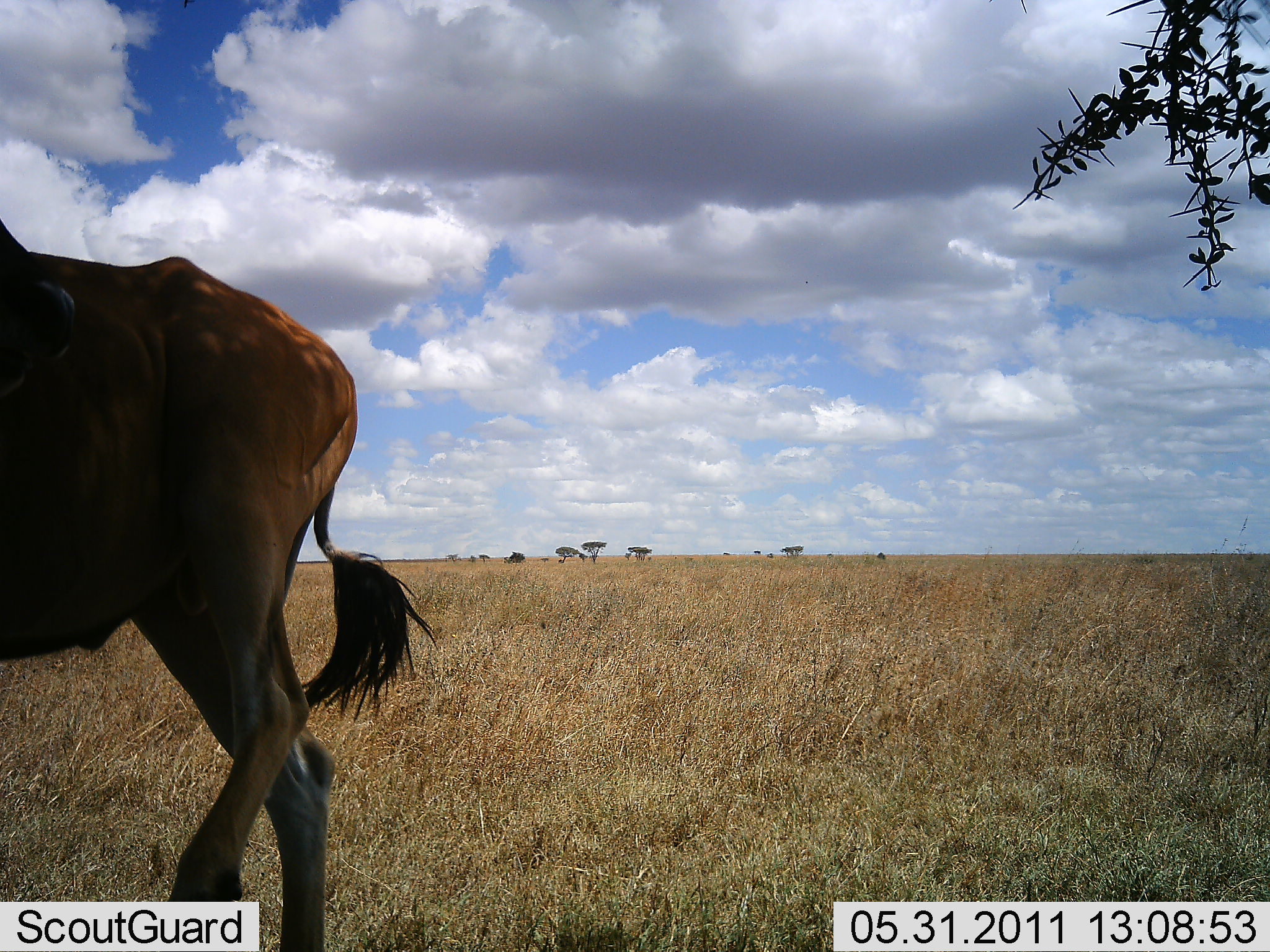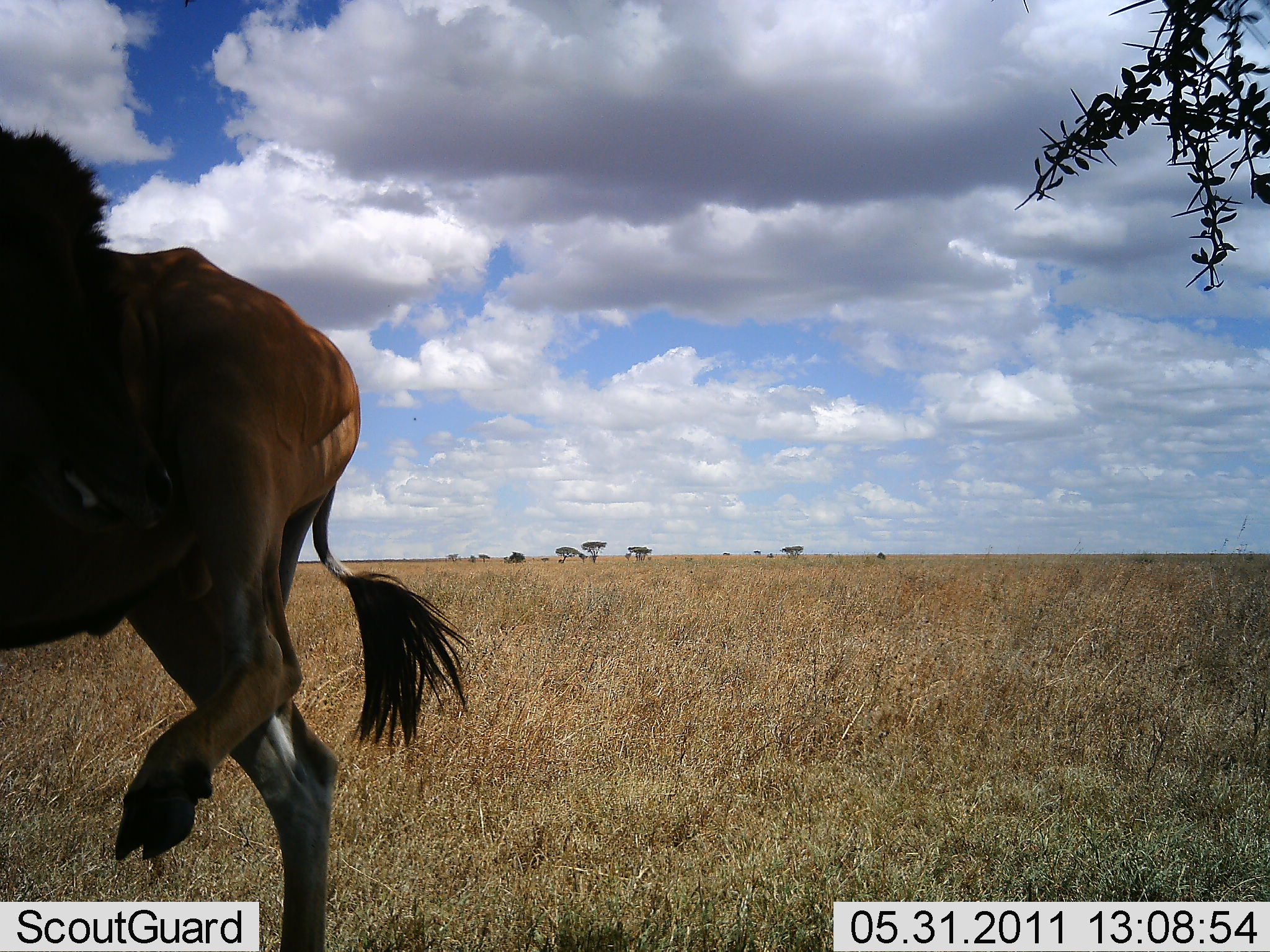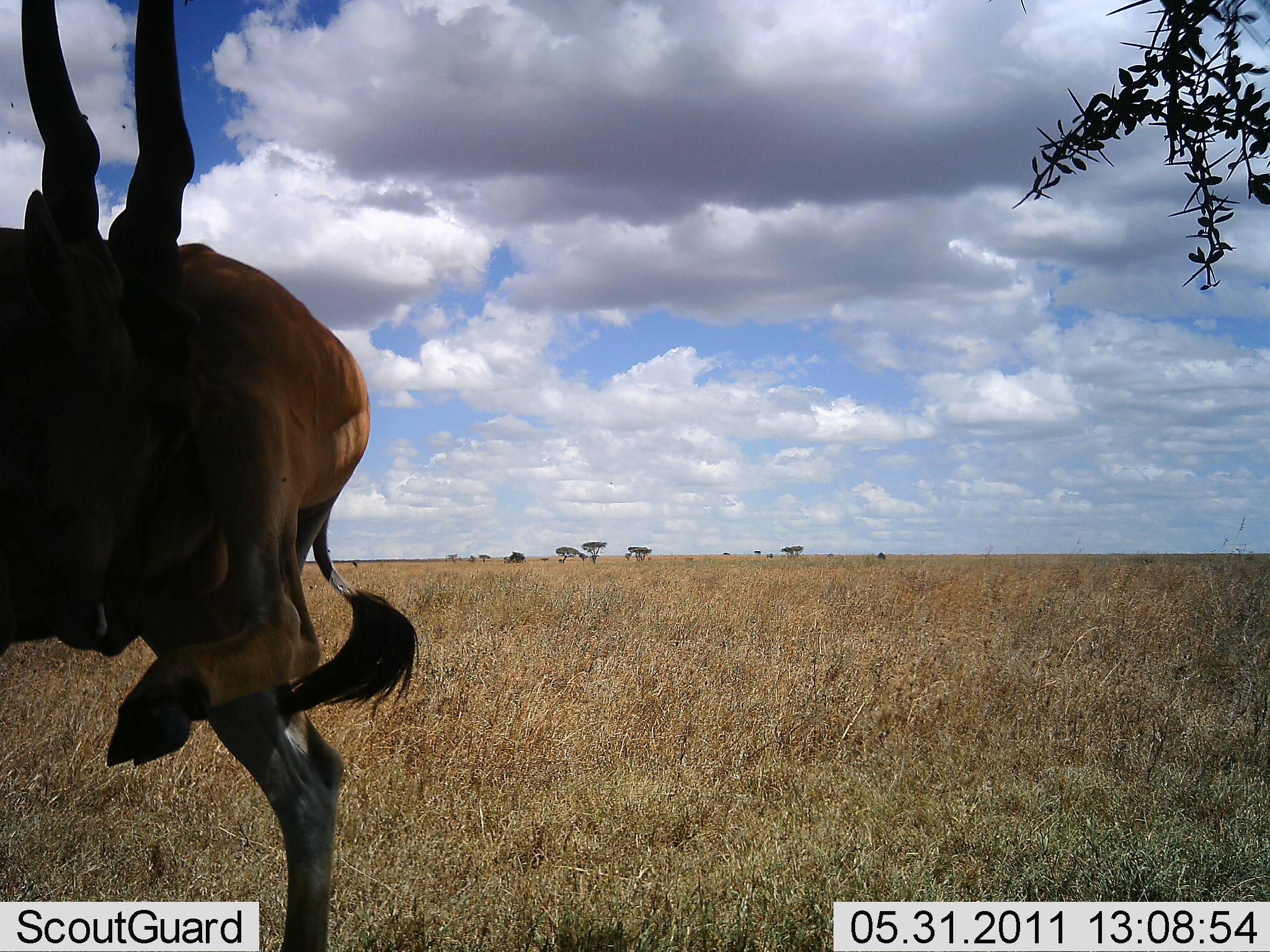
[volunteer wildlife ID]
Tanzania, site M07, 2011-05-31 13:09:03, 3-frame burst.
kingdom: Animalia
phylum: Chordata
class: Mammalia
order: Artiodactyla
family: Bovidae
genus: Tragelaphus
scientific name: Tragelaphus oryx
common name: eland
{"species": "eland (Tragelaphus oryx)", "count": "1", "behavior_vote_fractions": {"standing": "70%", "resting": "0%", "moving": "10%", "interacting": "30%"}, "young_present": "0%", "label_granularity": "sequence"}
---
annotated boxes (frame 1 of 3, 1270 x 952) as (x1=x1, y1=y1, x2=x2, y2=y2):
animal: (x1=0, y1=217, x2=442, y2=950)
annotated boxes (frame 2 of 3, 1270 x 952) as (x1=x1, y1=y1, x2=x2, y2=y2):
animal: (x1=0, y1=122, x2=476, y2=950)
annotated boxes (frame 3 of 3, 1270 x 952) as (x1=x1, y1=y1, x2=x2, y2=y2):
animal: (x1=0, y1=0, x2=419, y2=950)